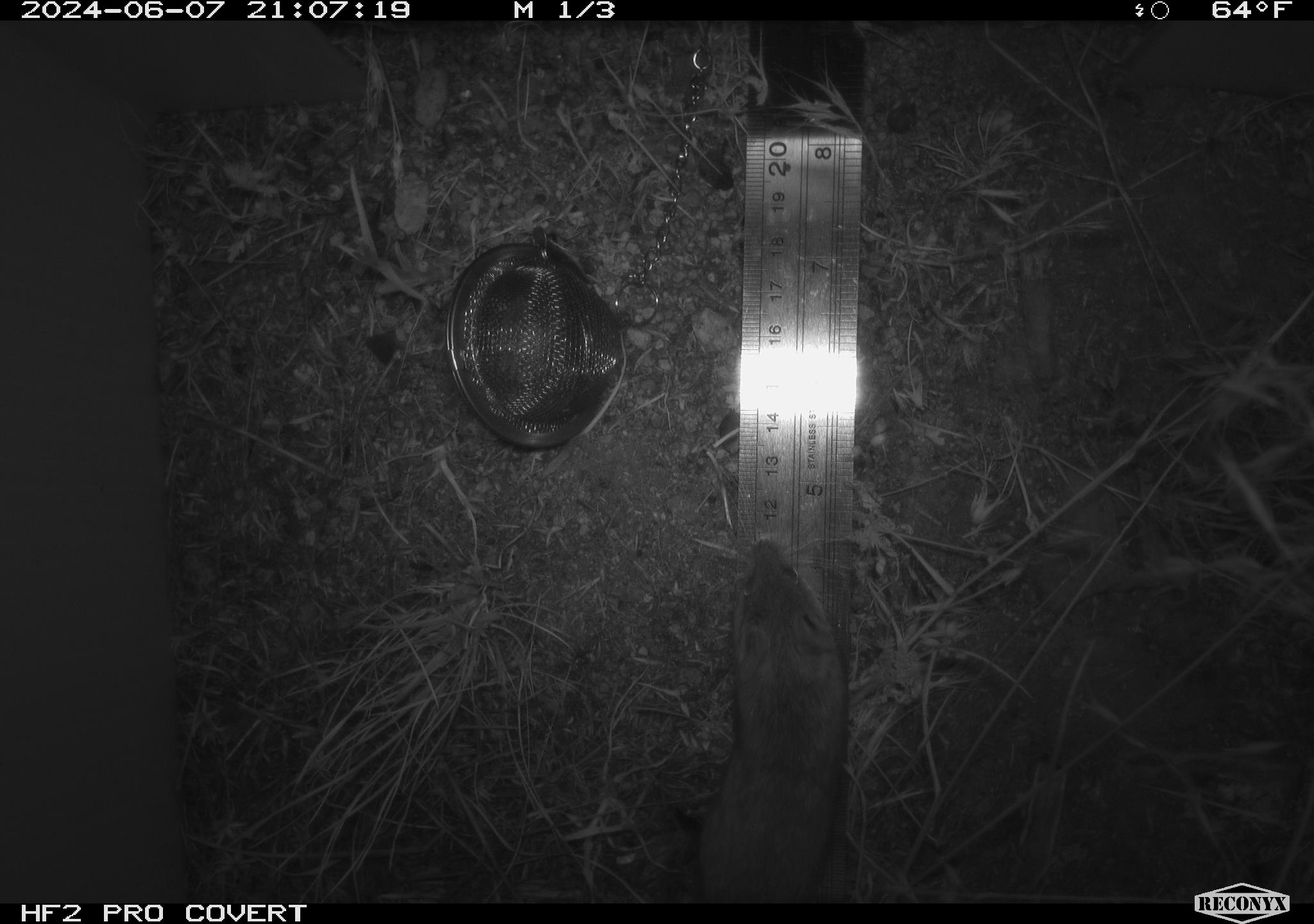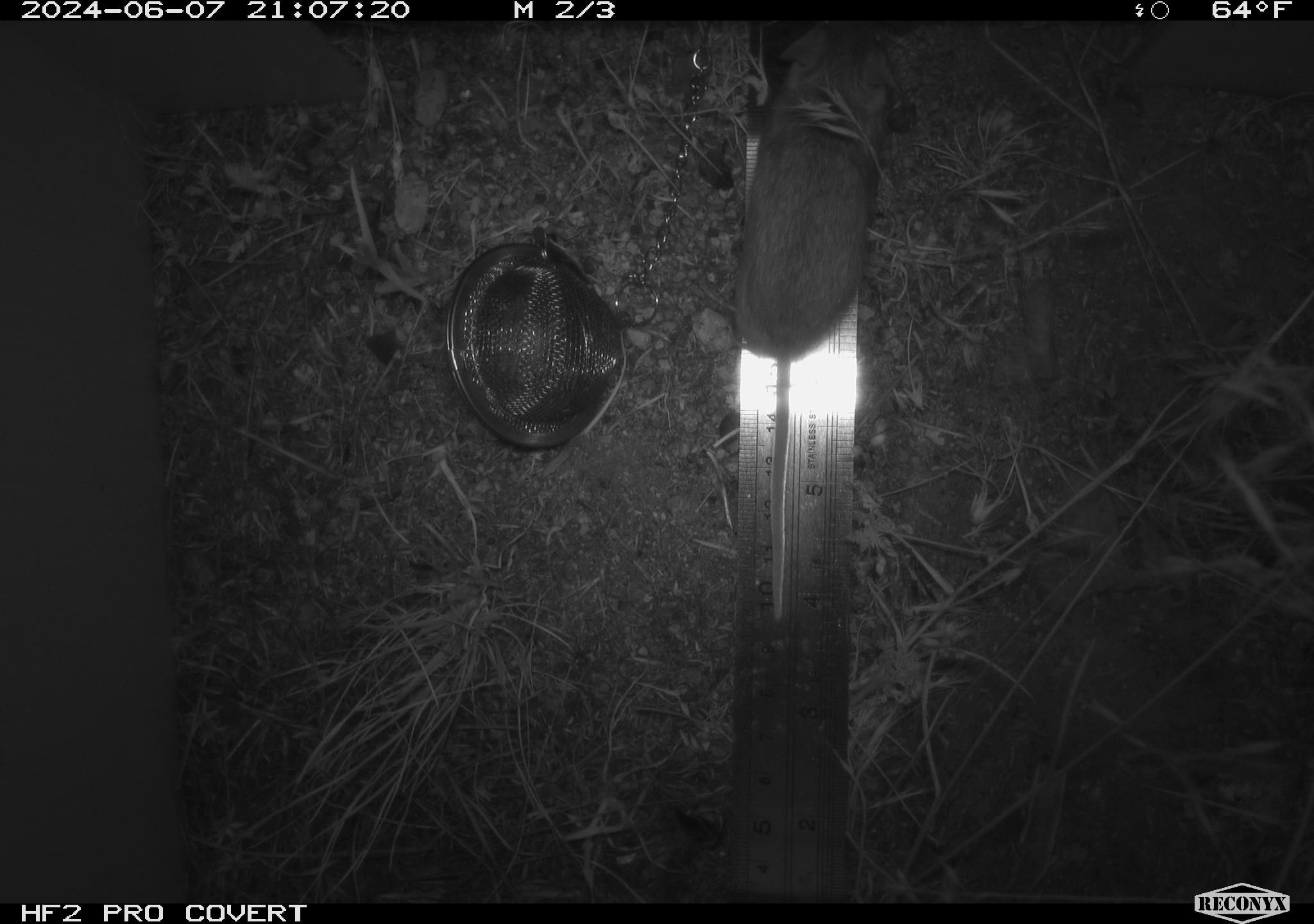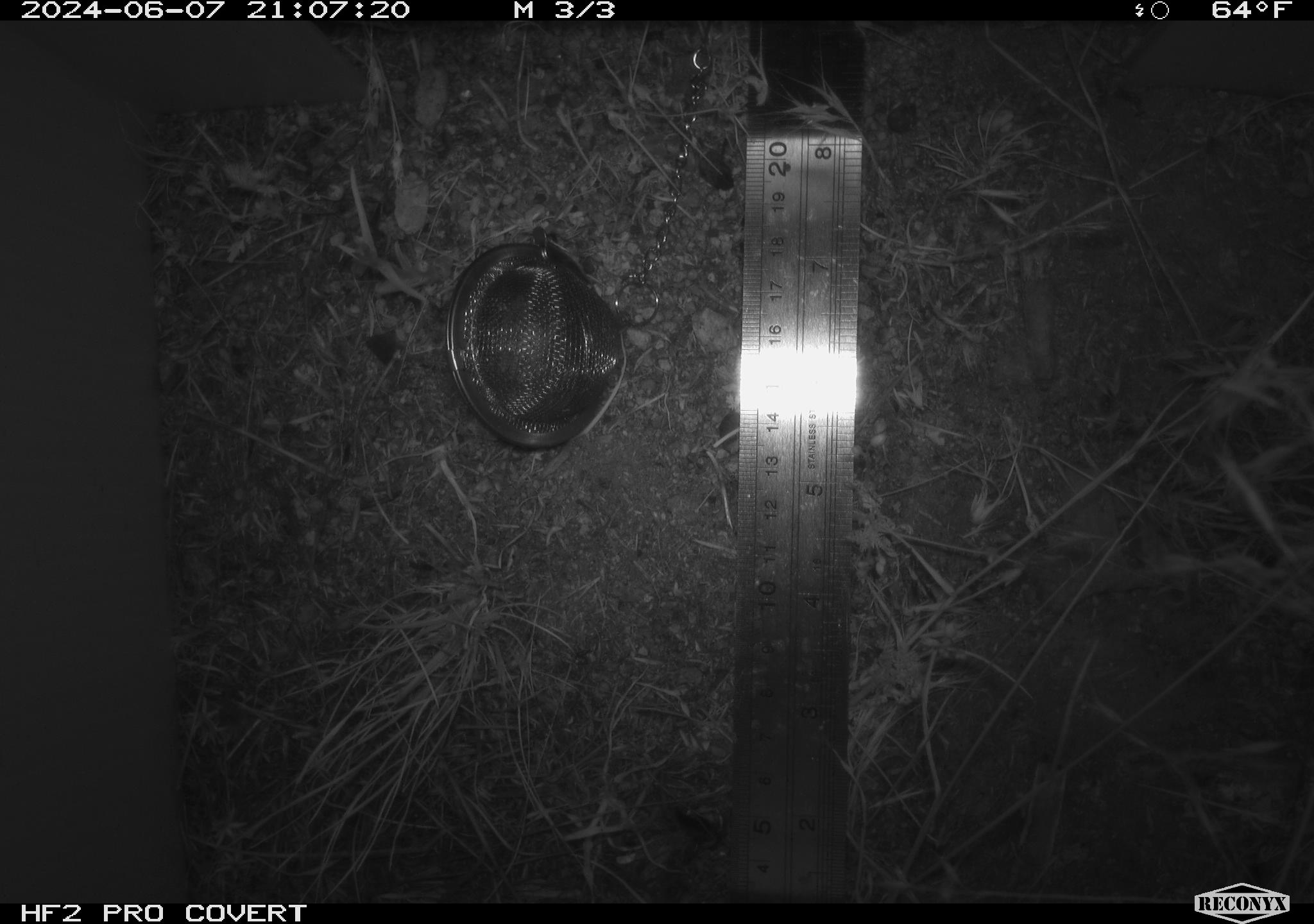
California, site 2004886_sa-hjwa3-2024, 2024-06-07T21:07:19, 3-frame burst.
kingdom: Animalia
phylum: Chordata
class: Mammalia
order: Rodentia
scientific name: Rodentia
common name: rodent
Rodent (Rodentia).